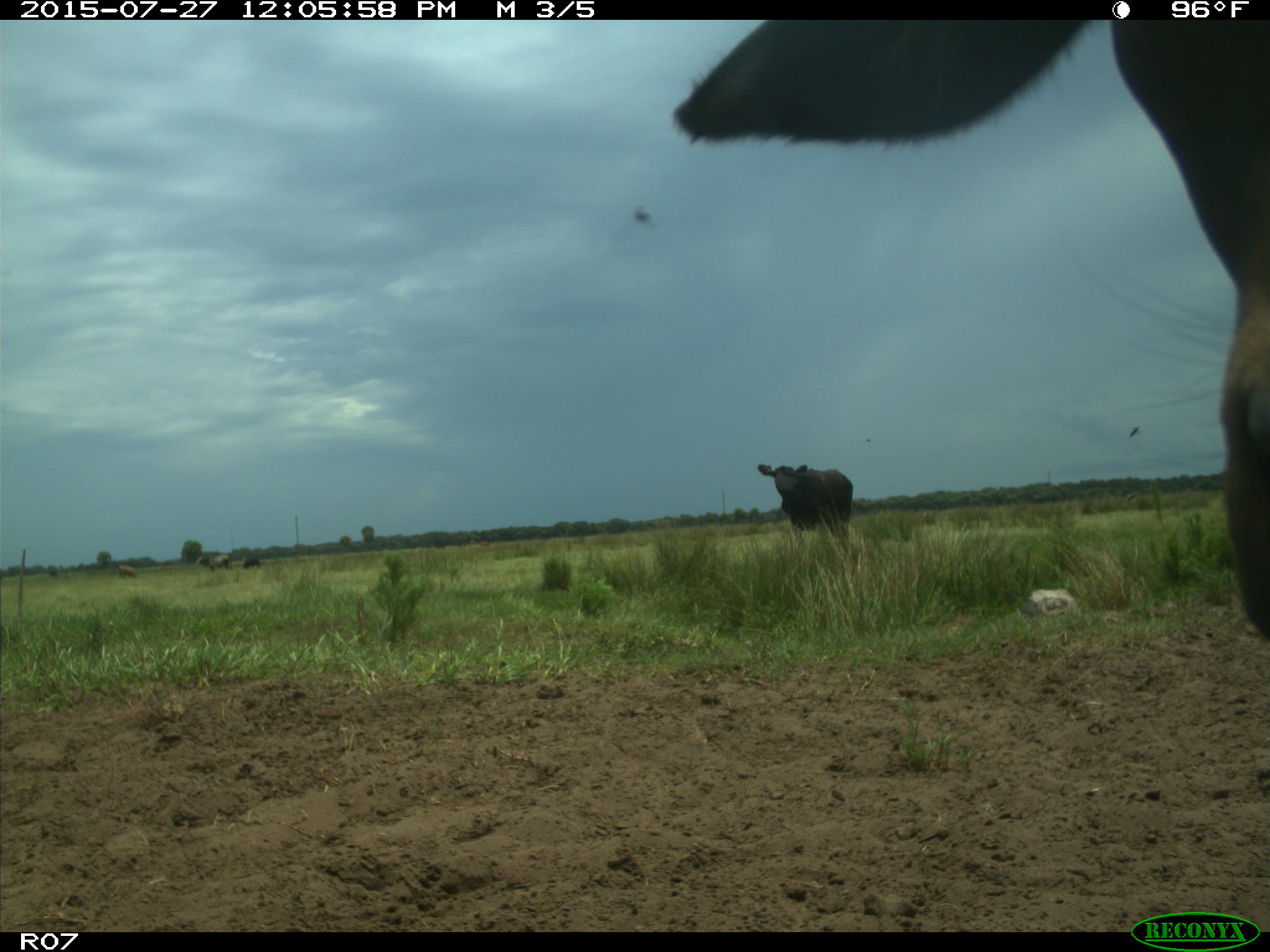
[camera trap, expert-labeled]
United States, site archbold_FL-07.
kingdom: Animalia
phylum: Chordata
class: Mammalia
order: Artiodactyla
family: Bovidae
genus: Bos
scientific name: Bos taurus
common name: domestic cow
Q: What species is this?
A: Bos taurus (domestic cow).